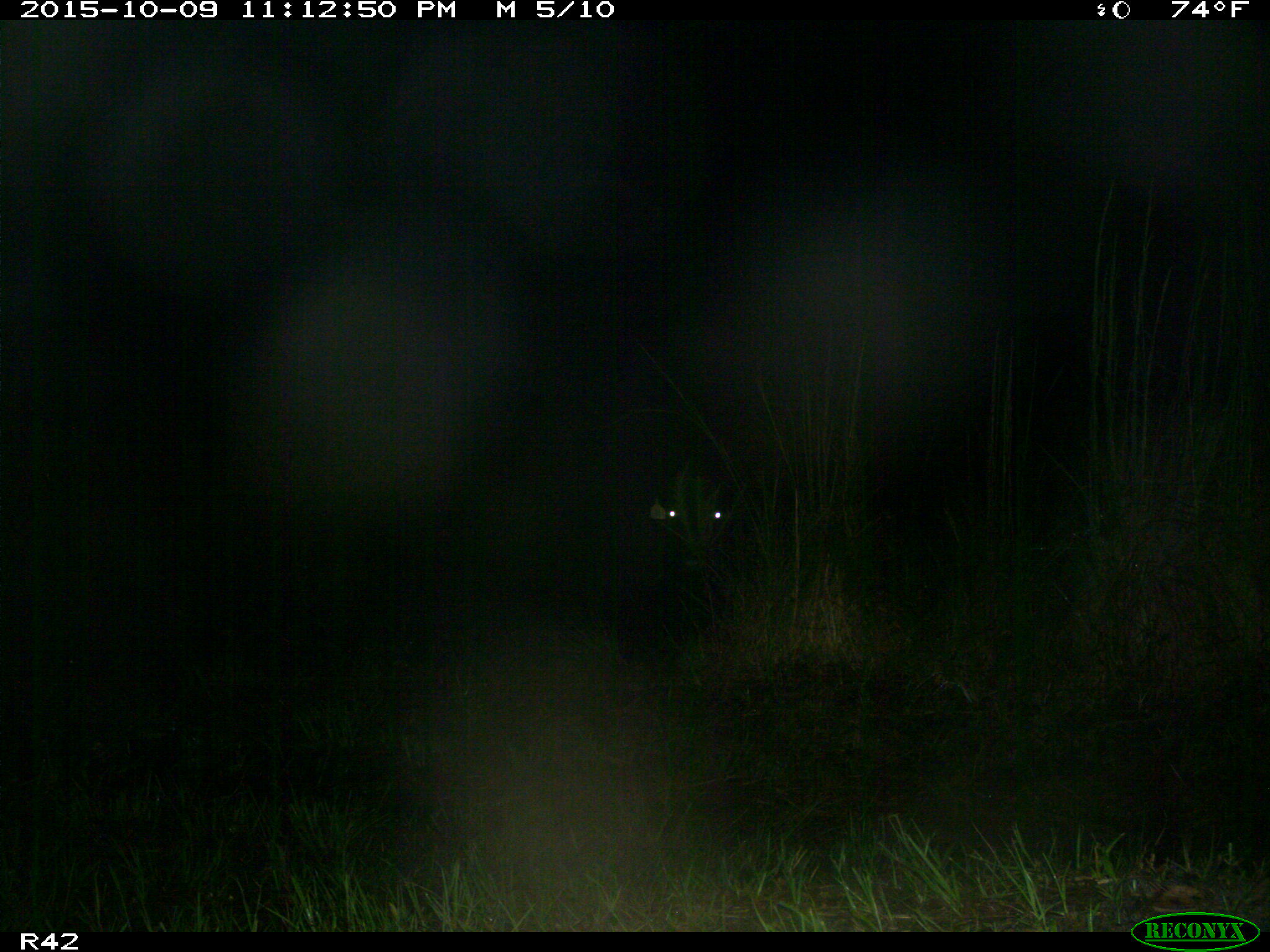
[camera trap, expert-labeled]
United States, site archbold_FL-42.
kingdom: Animalia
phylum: Chordata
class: Mammalia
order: Artiodactyla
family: Bovidae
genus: Bos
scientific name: Bos taurus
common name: domestic cow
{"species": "Bos taurus (domestic cow)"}